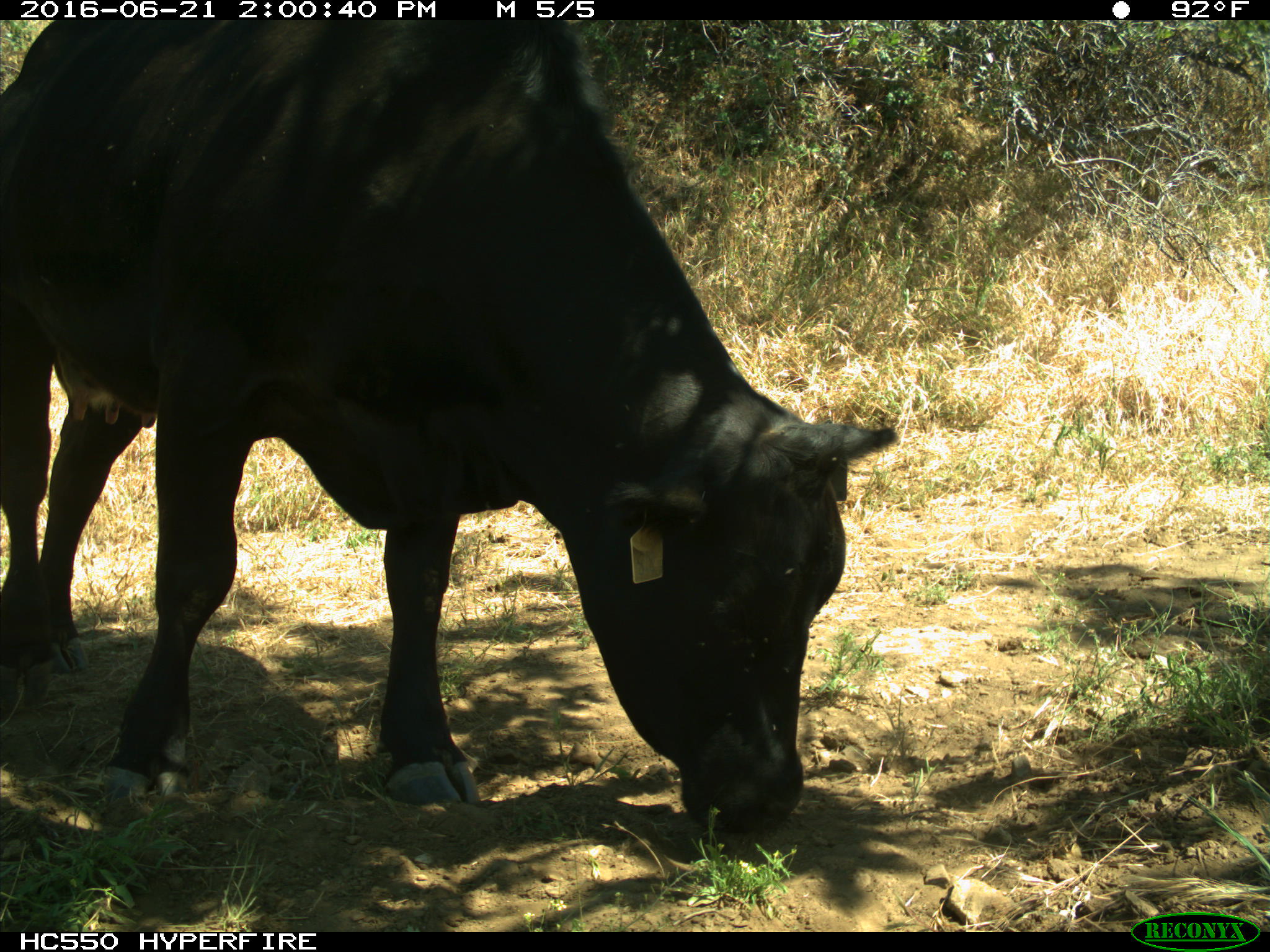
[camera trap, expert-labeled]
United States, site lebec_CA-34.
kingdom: Animalia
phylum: Chordata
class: Mammalia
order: Artiodactyla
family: Bovidae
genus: Bos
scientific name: Bos taurus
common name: domestic cow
Bos taurus (domestic cow).